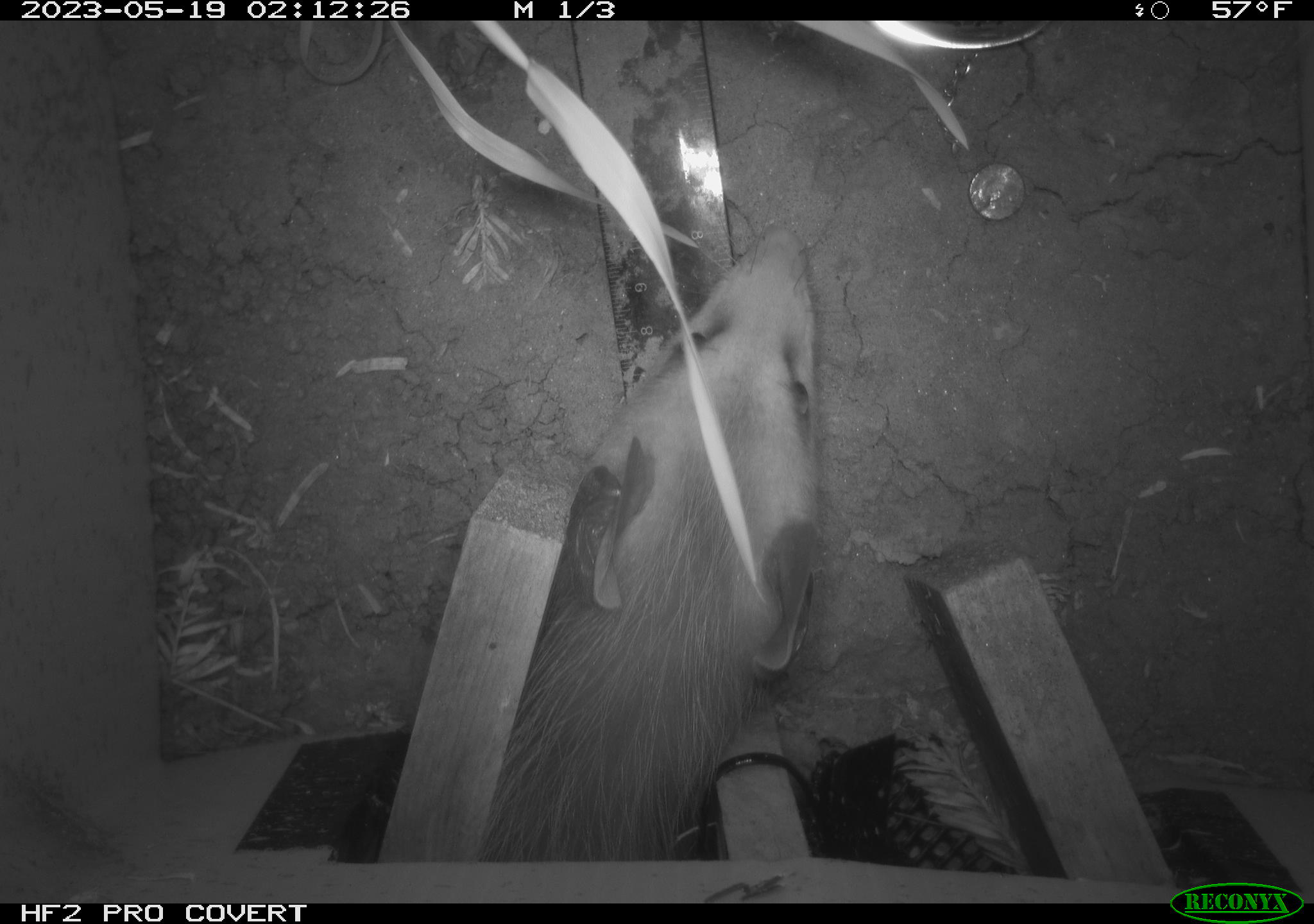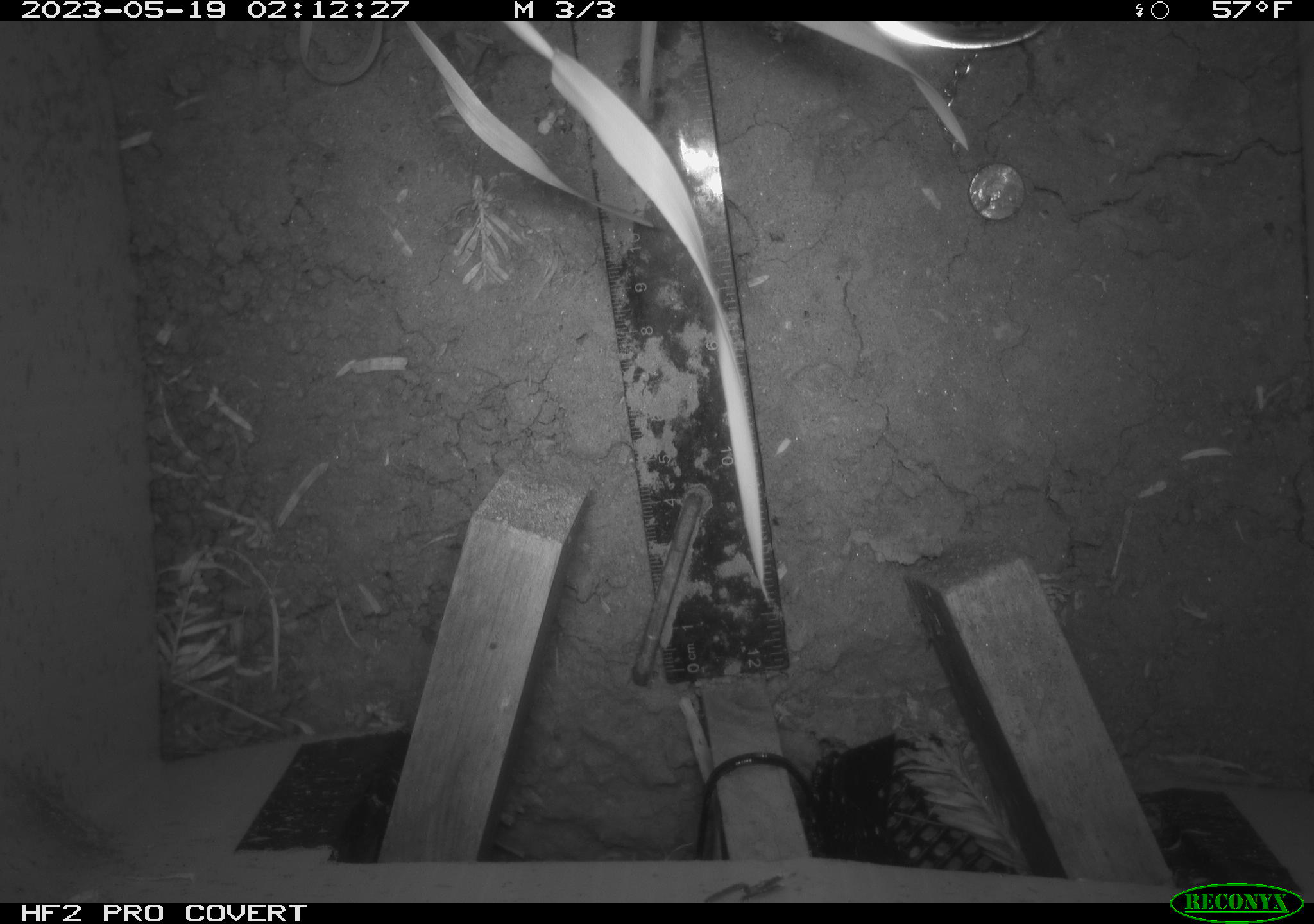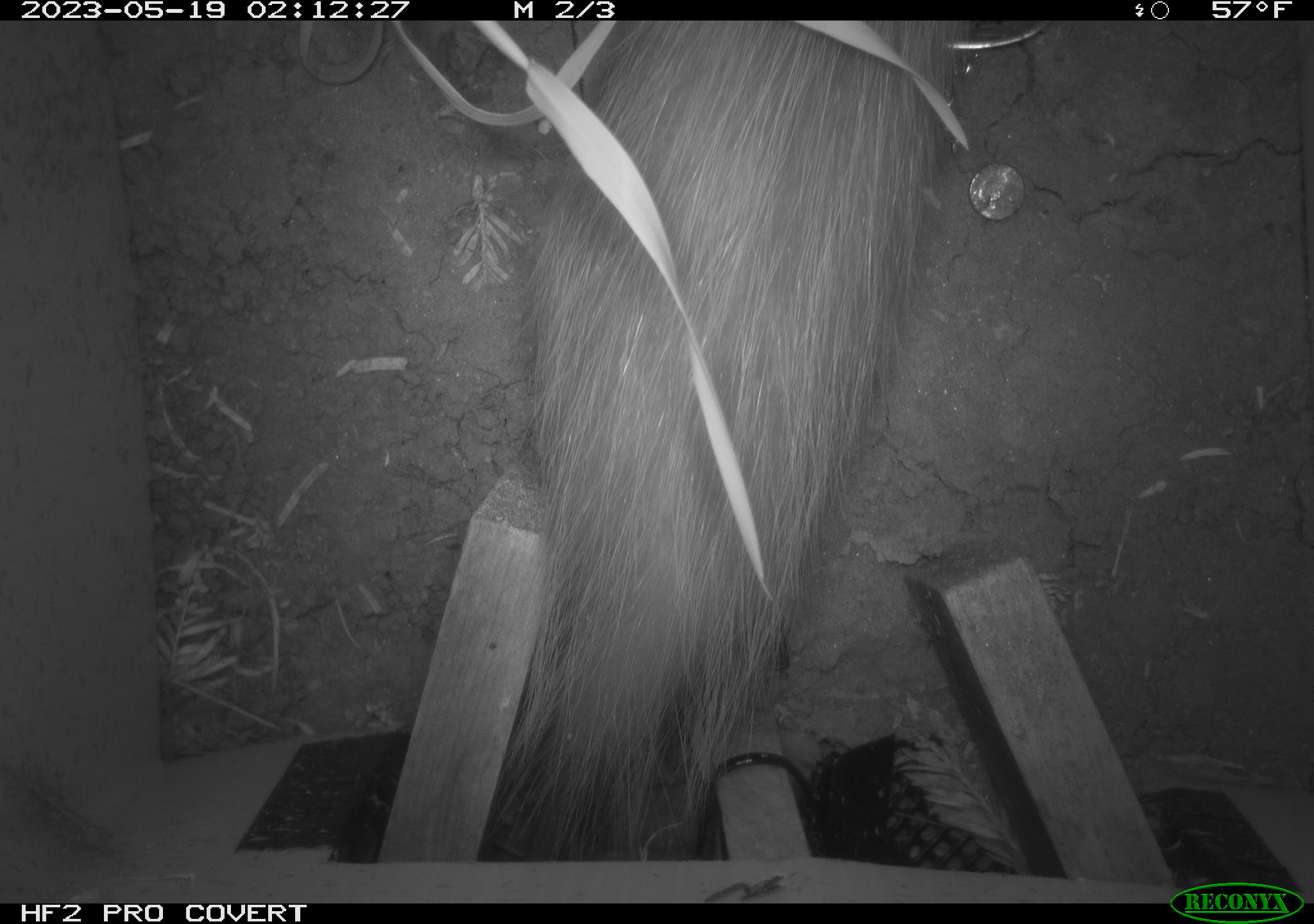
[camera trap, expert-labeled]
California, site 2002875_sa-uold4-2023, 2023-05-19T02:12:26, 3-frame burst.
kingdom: Animalia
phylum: Chordata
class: Mammalia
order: Didelphimorphia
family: Didelphidae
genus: Didelphis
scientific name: Didelphis virginiana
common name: virginia opossum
Virginia opossum (Didelphis virginiana).